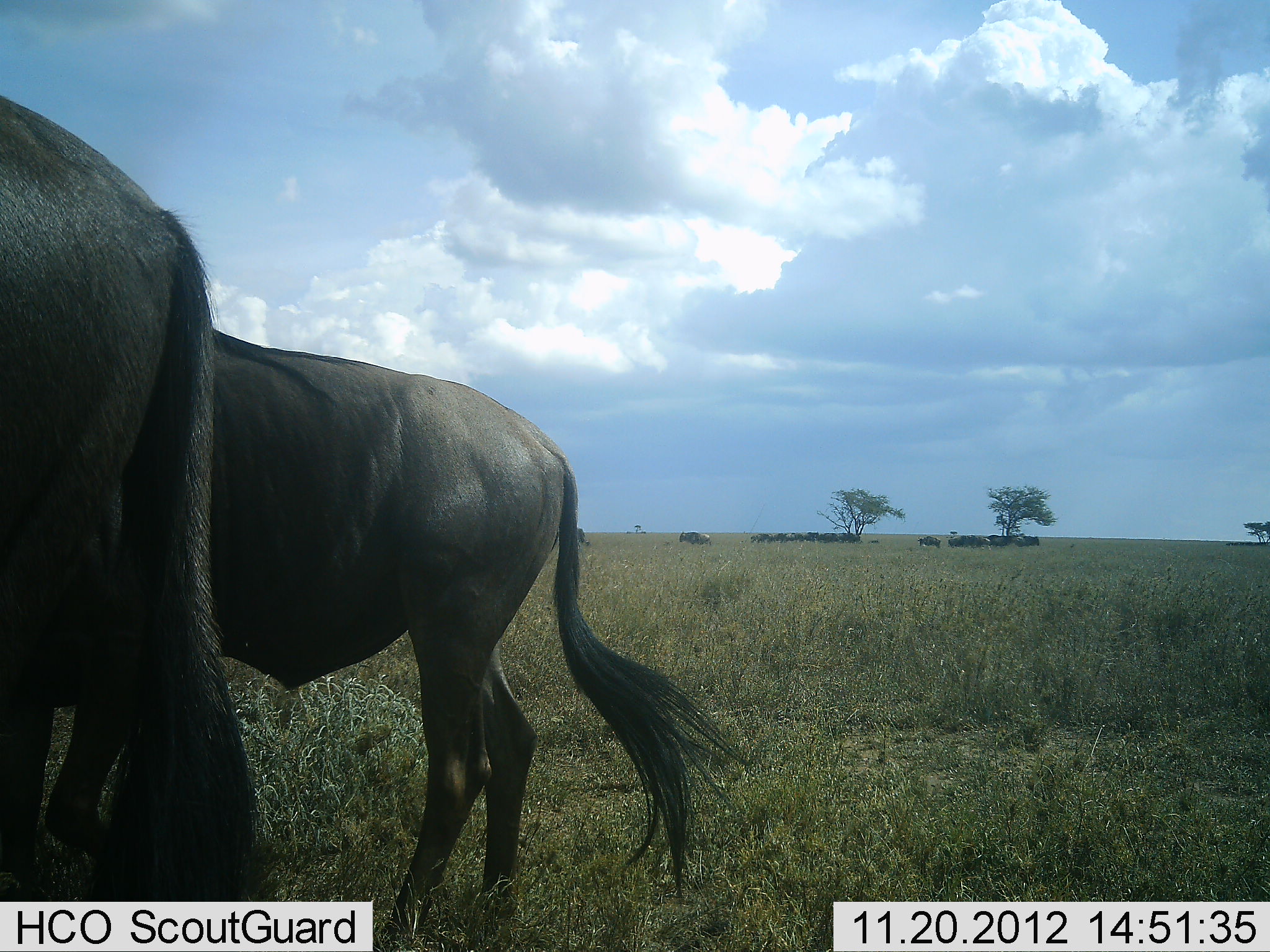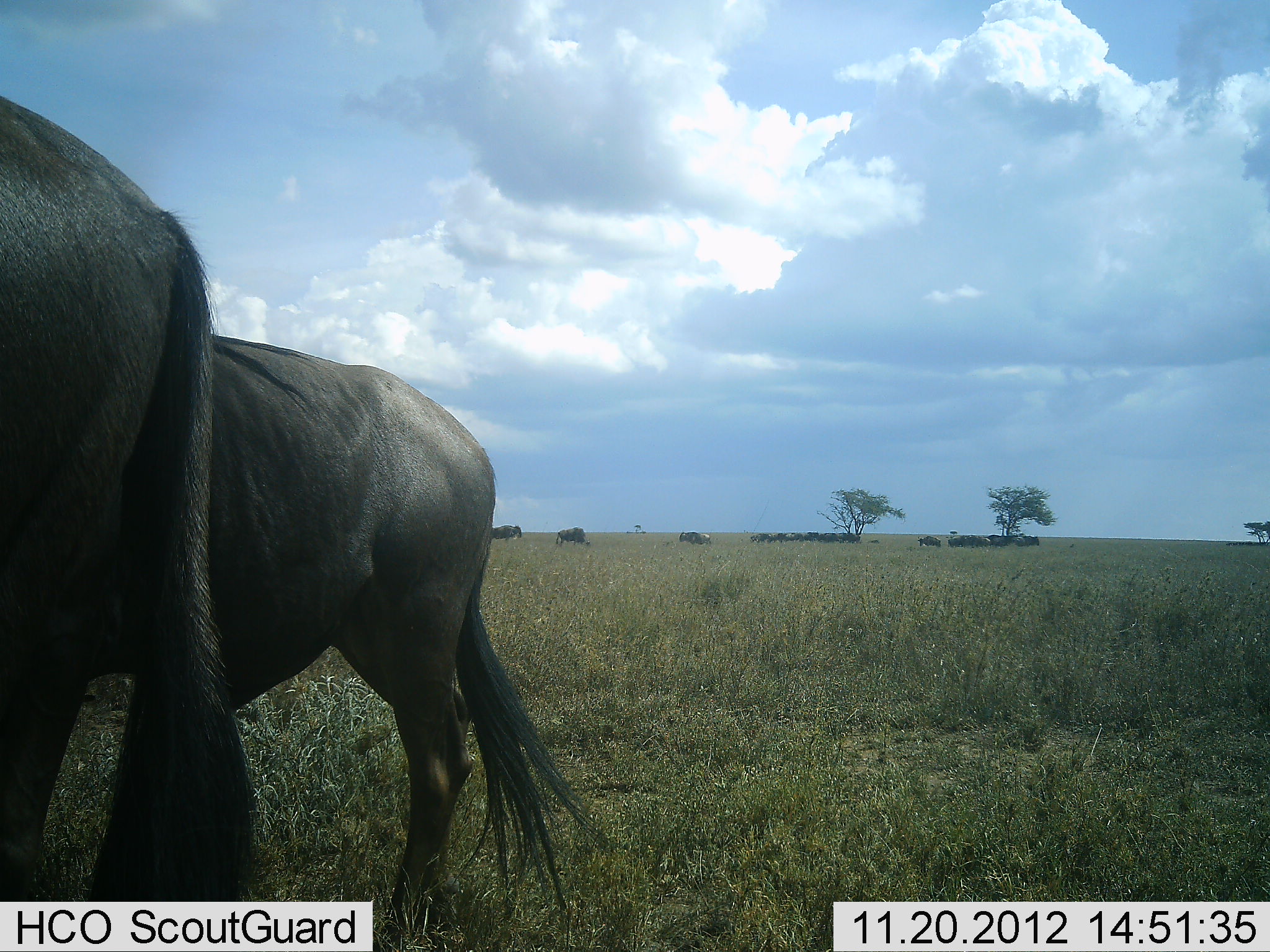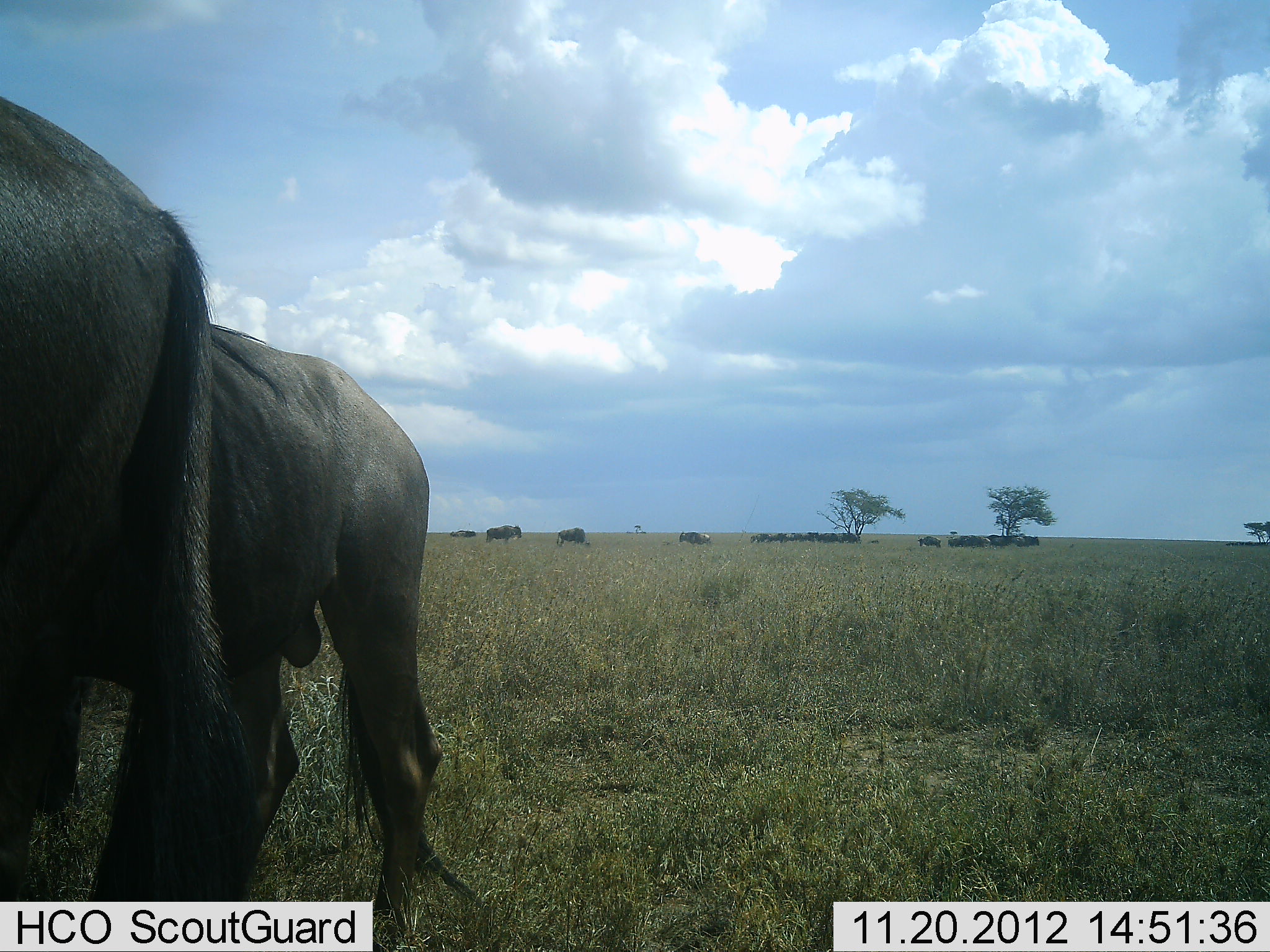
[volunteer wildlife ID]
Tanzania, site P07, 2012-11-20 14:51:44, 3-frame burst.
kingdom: Animalia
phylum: Chordata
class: Mammalia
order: Artiodactyla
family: Bovidae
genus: Connochaetes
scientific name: Connochaetes taurinus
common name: blue wildebeest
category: wildebeest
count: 11-50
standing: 100%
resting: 20%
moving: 30%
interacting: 20%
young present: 10%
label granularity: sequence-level